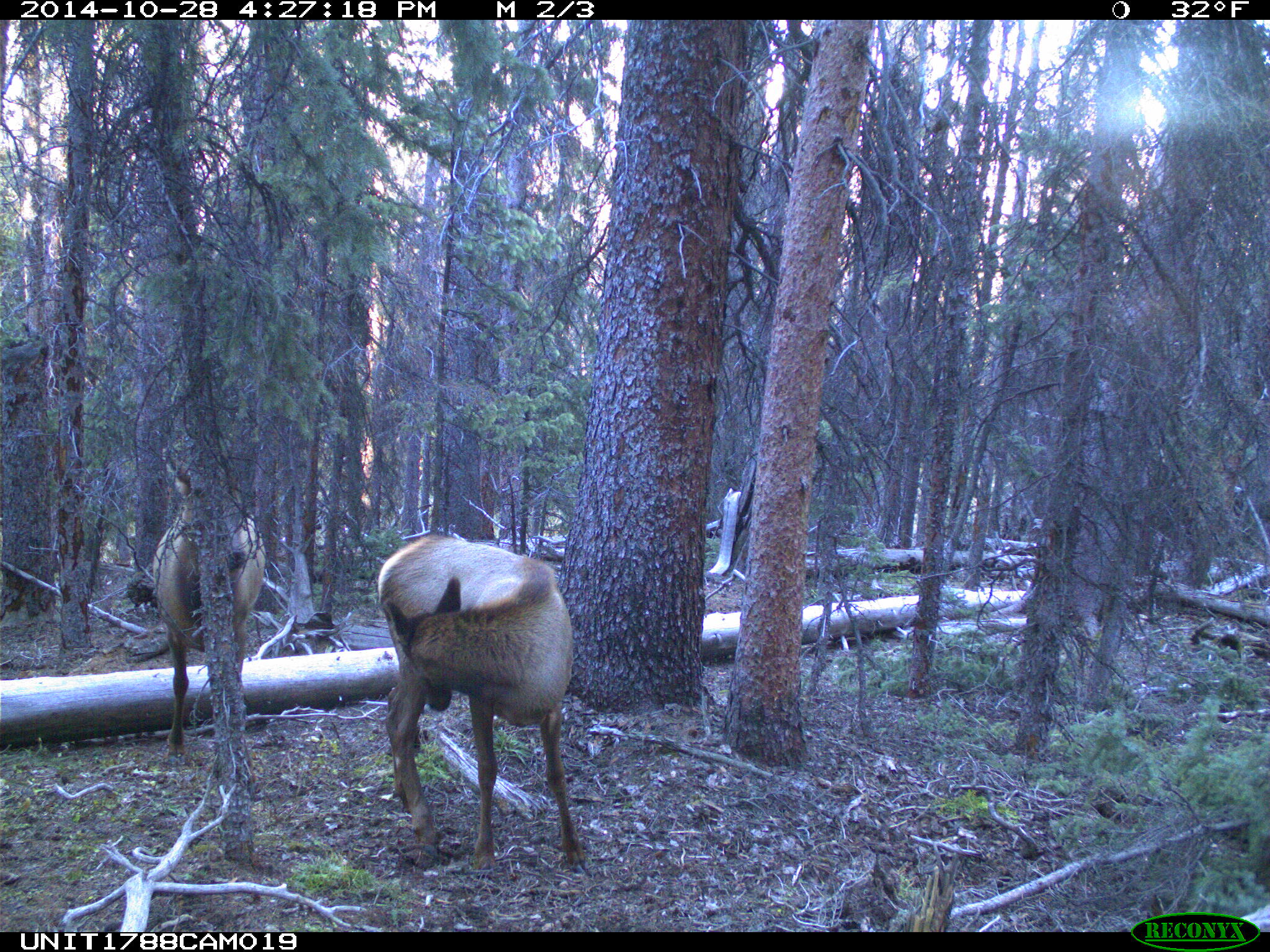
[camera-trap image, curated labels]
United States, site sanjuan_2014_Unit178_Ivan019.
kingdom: Animalia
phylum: Chordata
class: Mammalia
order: Artiodactyla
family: Cervidae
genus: Cervus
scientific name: Cervus elaphus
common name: red deer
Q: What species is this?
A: Cervus elaphus (red deer).